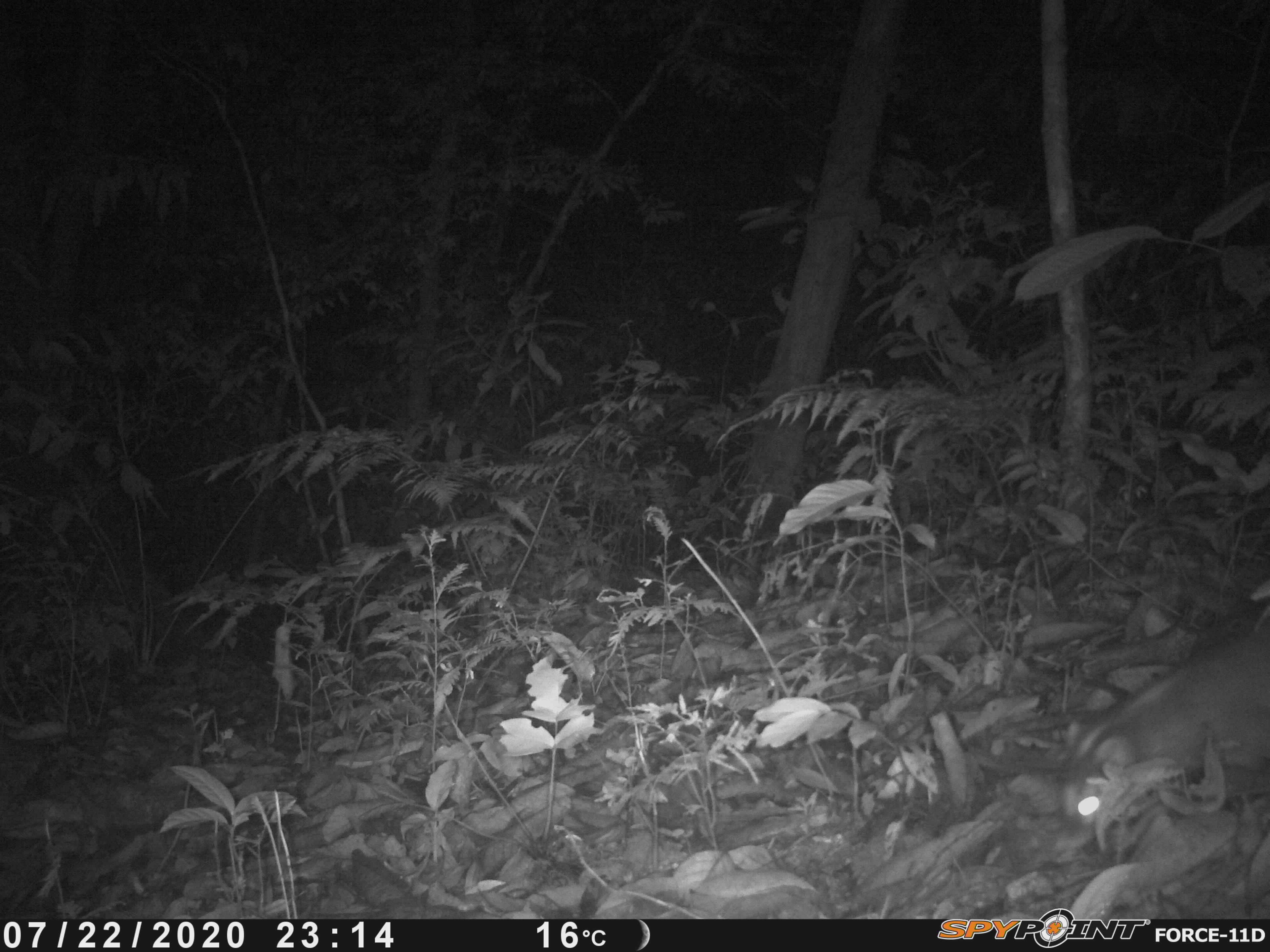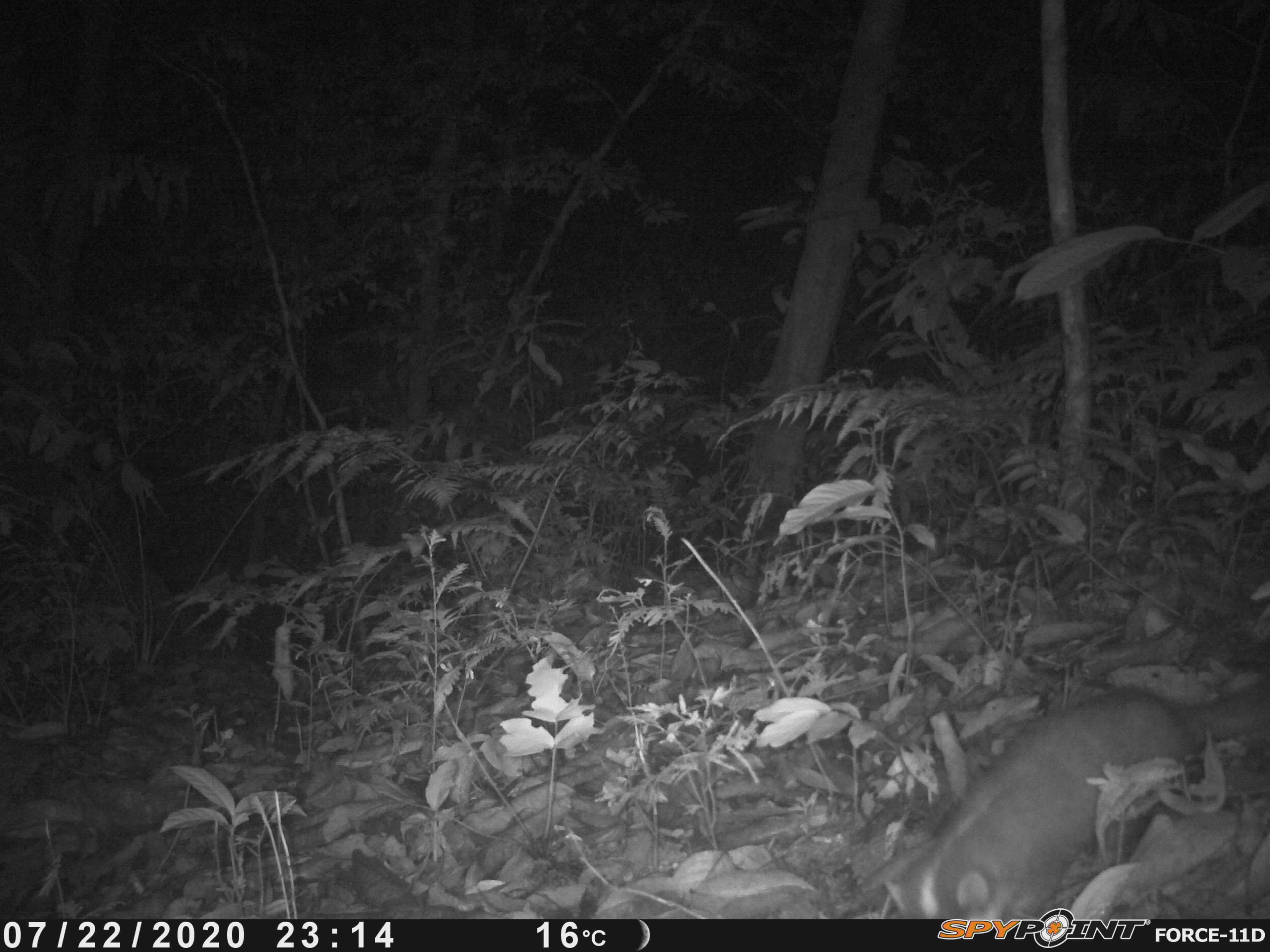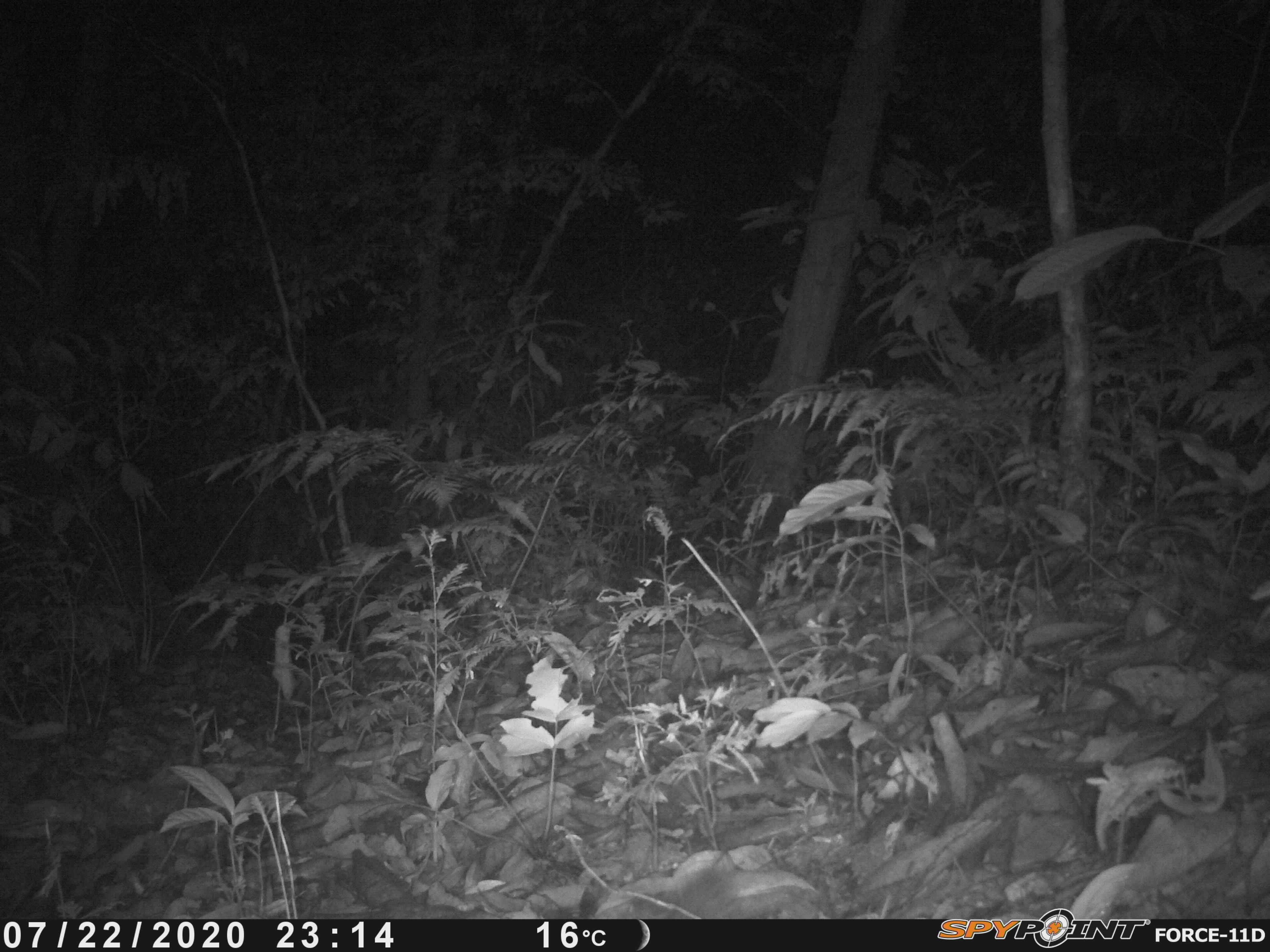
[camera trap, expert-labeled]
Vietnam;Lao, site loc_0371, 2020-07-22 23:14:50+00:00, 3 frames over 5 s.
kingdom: Animalia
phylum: Chordata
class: Mammalia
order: Carnivora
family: Mustelidae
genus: Melogale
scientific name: Melogale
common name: ferret badger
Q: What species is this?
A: Ferret badger (Melogale).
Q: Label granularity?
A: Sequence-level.